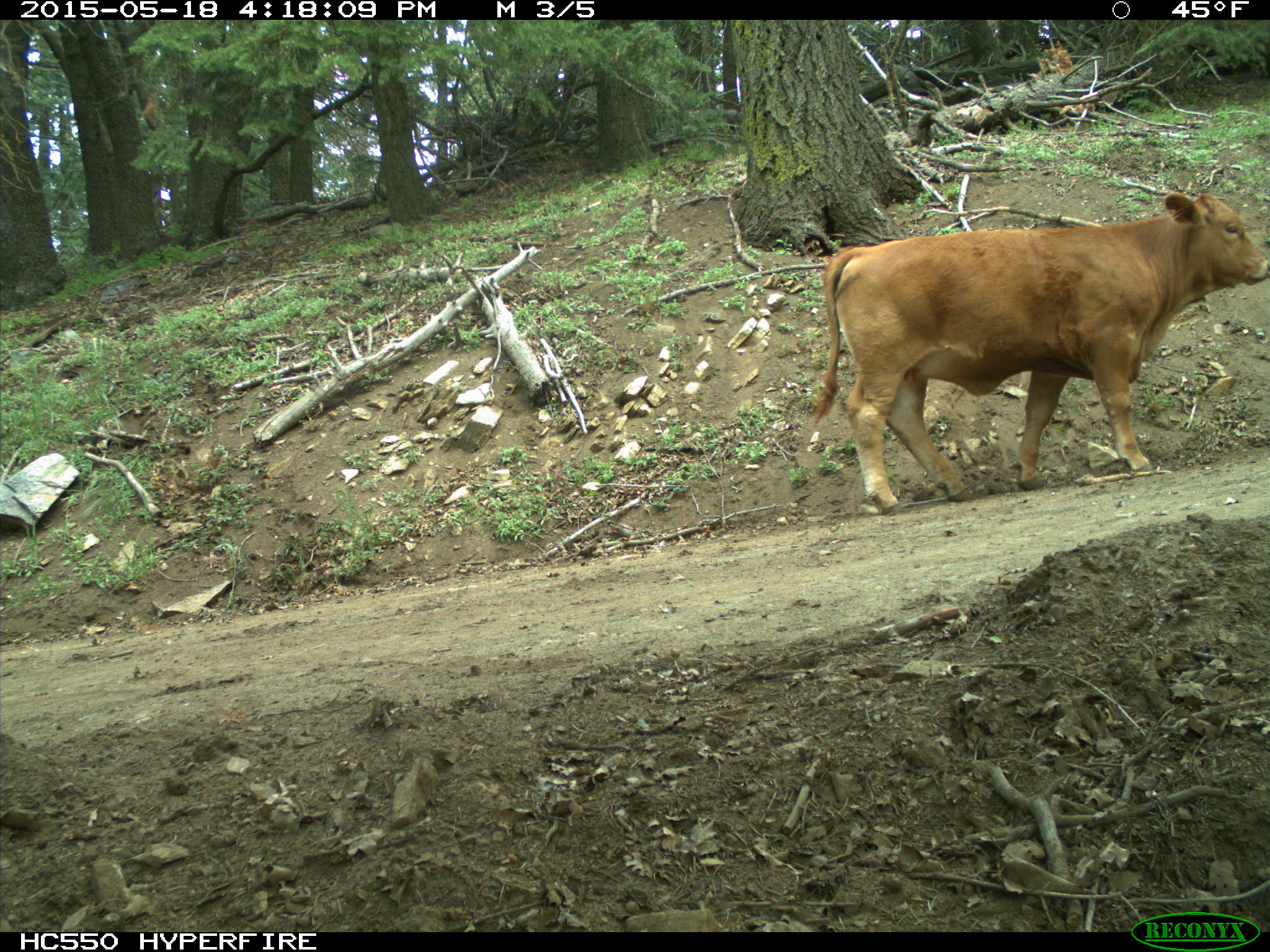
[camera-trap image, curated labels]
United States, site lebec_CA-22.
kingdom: Animalia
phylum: Chordata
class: Mammalia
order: Artiodactyla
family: Bovidae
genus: Bos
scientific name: Bos taurus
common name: domestic cow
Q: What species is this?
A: Bos taurus (domestic cow).